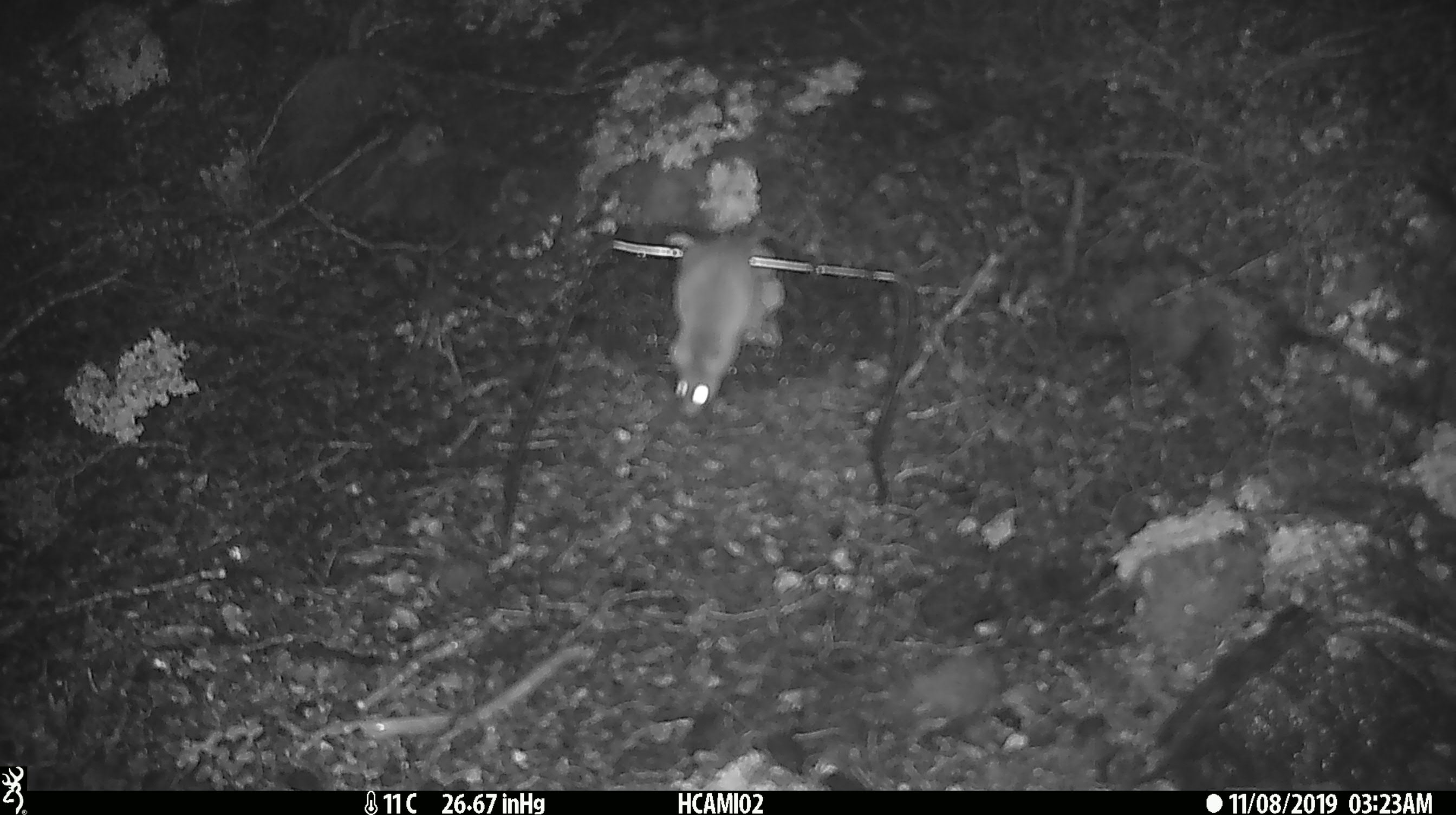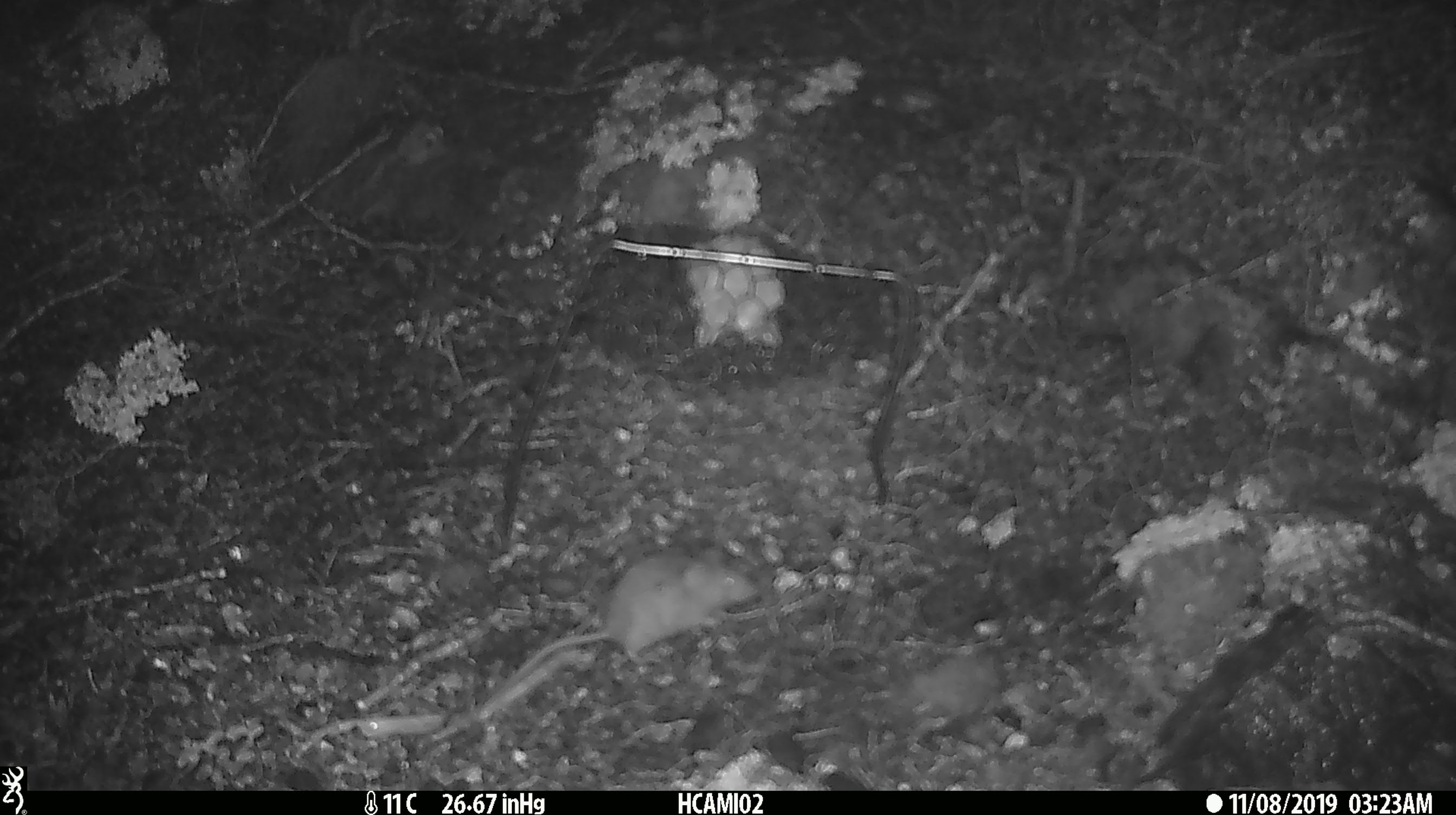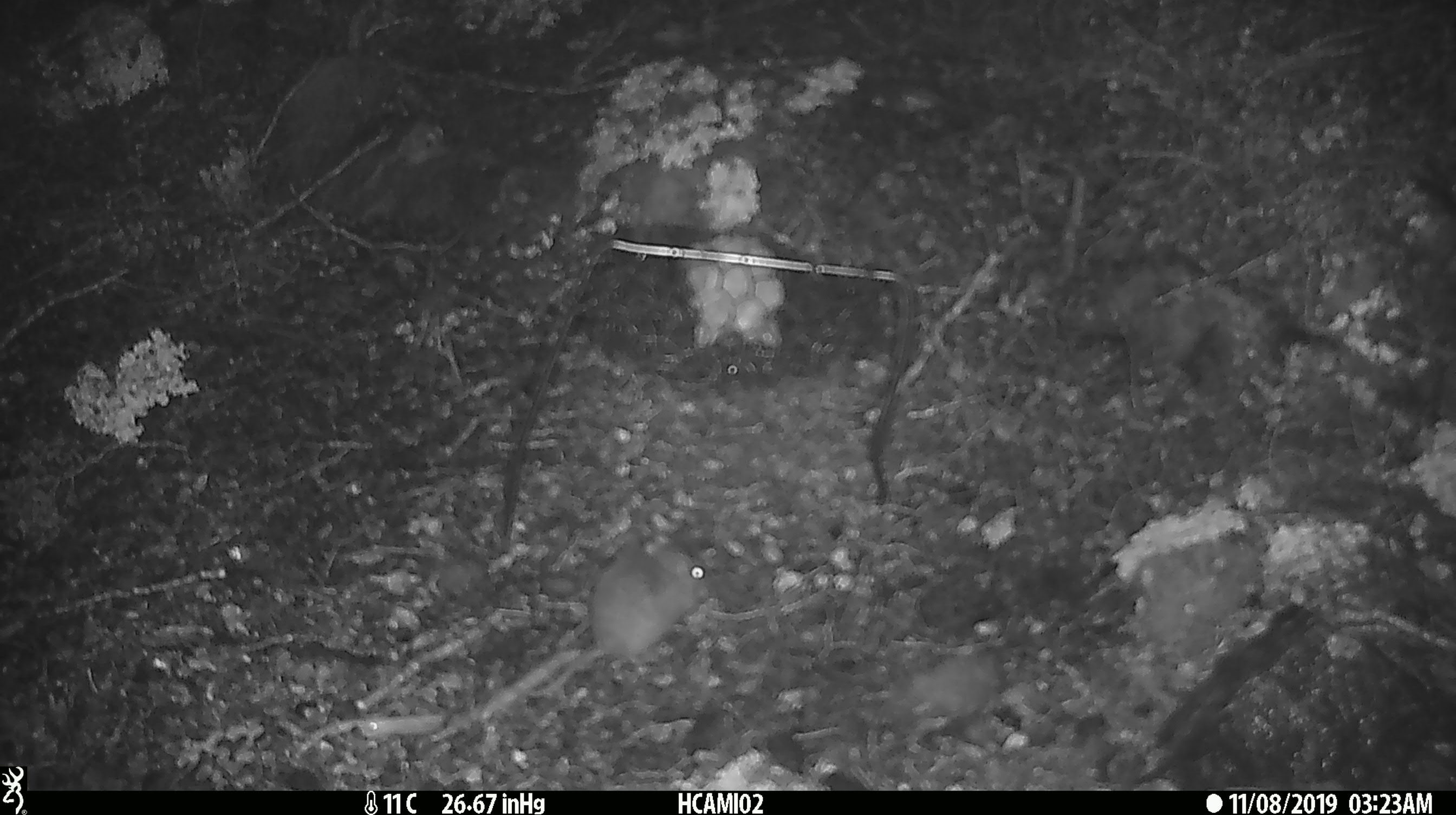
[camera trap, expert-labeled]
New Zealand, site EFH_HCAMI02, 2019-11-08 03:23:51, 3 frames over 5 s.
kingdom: Animalia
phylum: Chordata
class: Mammalia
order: Rodentia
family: Muridae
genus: Mus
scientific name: Mus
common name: mouse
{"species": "mouse (Mus)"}